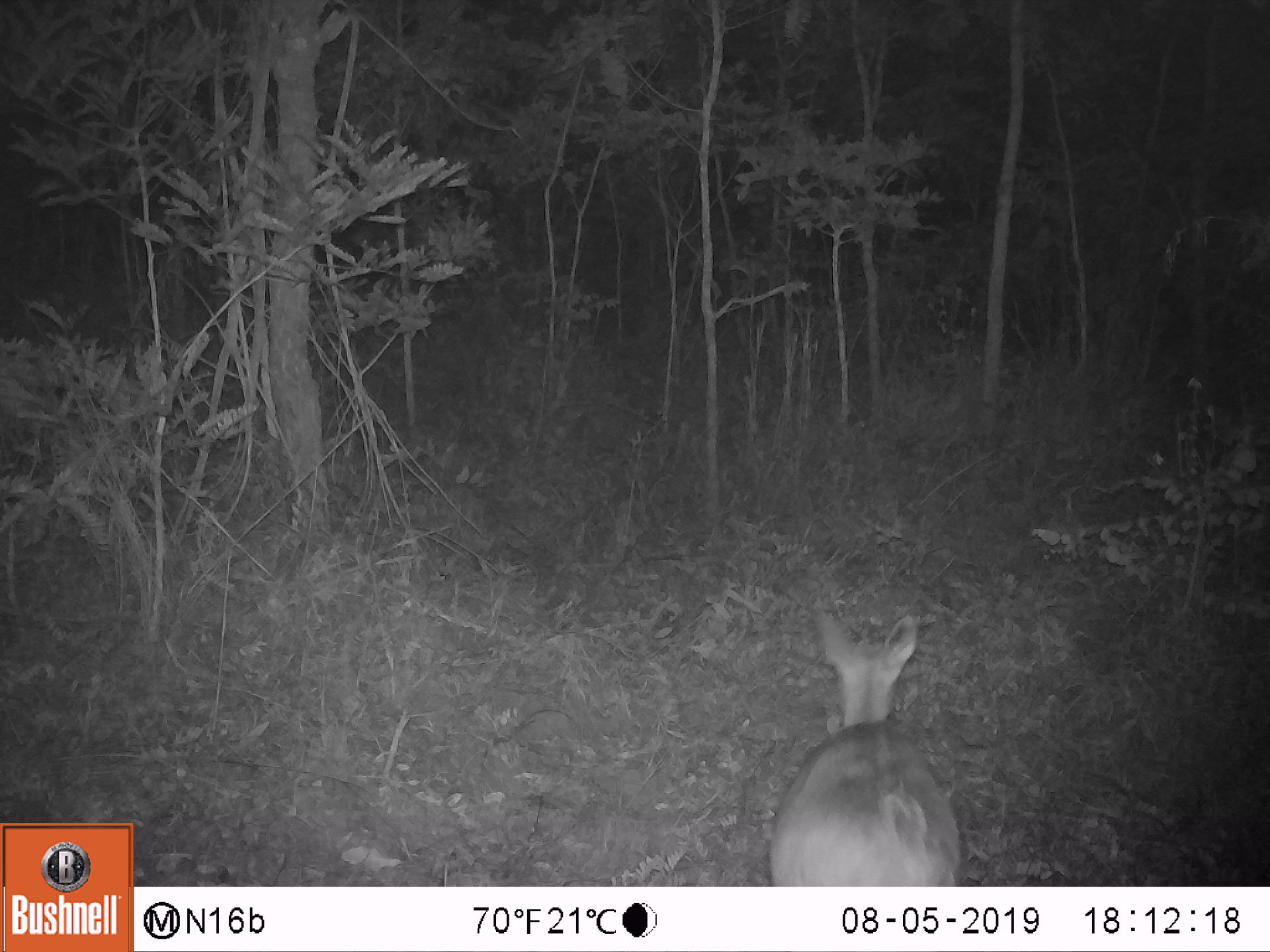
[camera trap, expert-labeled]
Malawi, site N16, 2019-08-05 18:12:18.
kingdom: Animalia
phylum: Chordata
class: Mammalia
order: Artiodactyla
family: Bovidae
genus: Tragelaphus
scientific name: Tragelaphus sylvaticus sylvaticus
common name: cape bushbuck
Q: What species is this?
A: Cape bushbuck (Tragelaphus sylvaticus sylvaticus).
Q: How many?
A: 1.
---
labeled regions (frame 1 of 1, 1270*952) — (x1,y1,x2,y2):
cape bushbuck: (763,603,967,885)